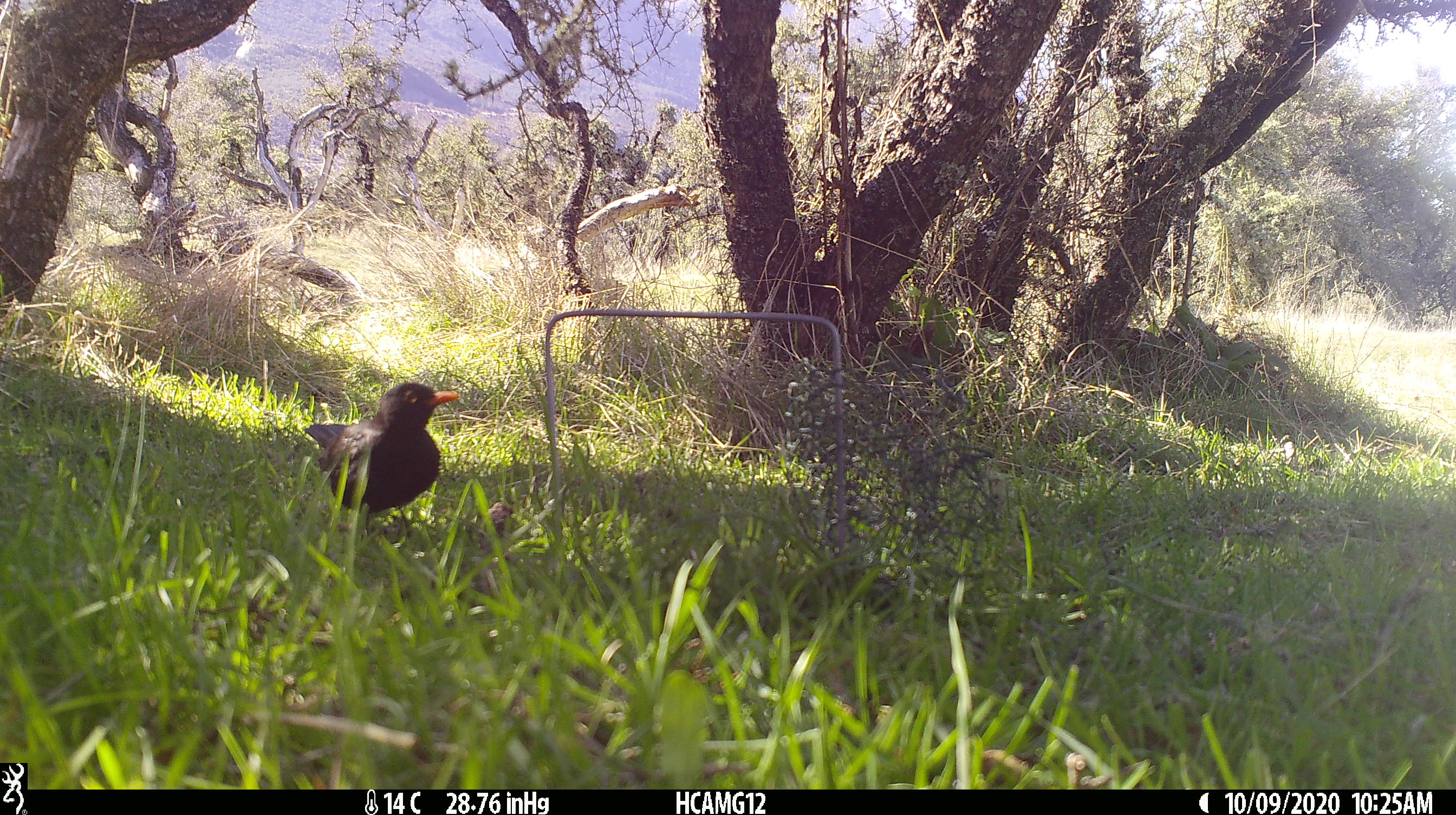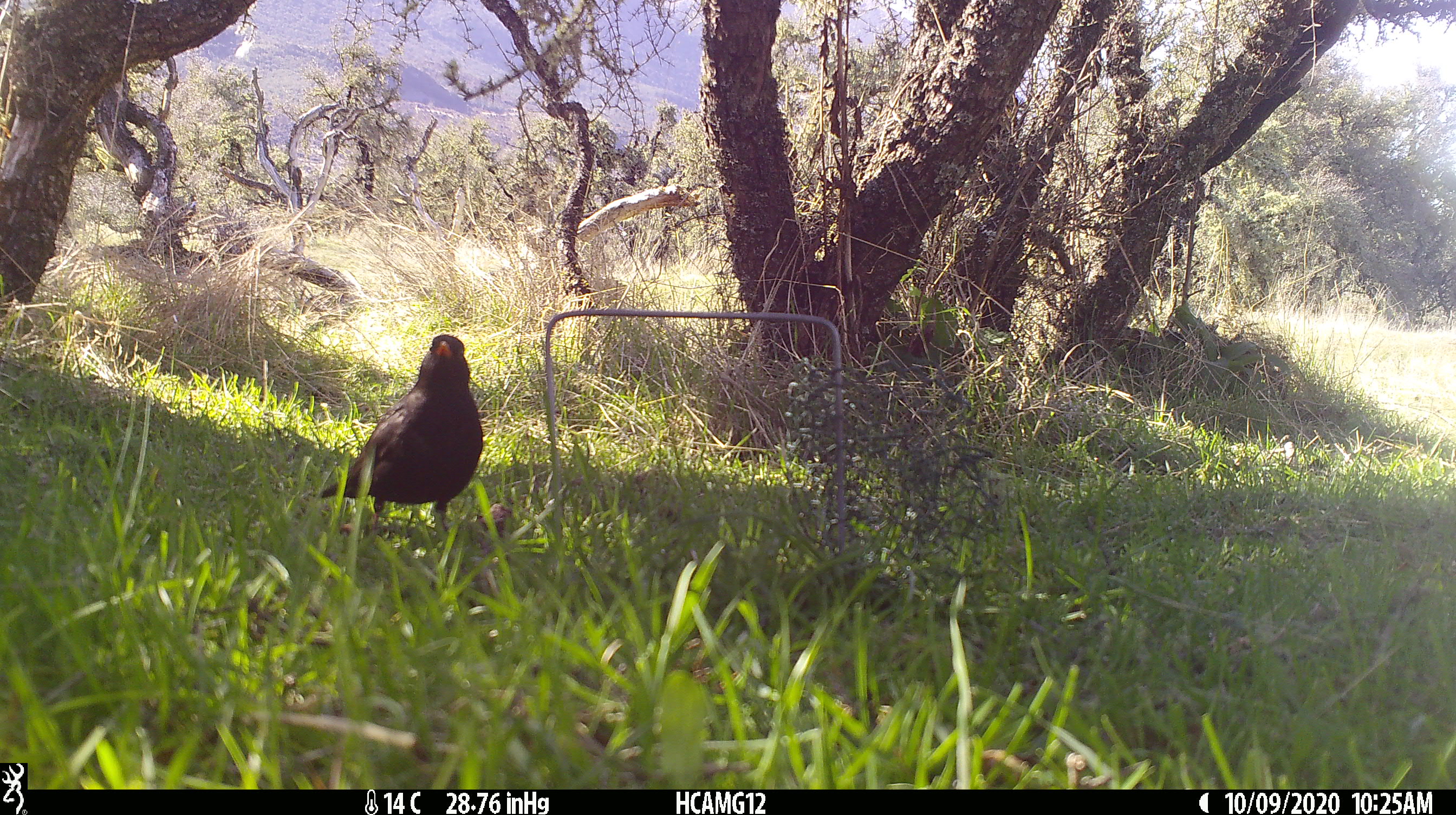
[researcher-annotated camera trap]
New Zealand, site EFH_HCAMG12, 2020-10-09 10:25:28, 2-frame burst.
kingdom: Animalia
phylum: Chordata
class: Aves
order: Passeriformes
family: Turdidae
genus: Turdus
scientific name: Turdus merula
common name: eurasian blackbird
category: blackbird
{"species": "blackbird (eurasian blackbird) (Turdus merula)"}